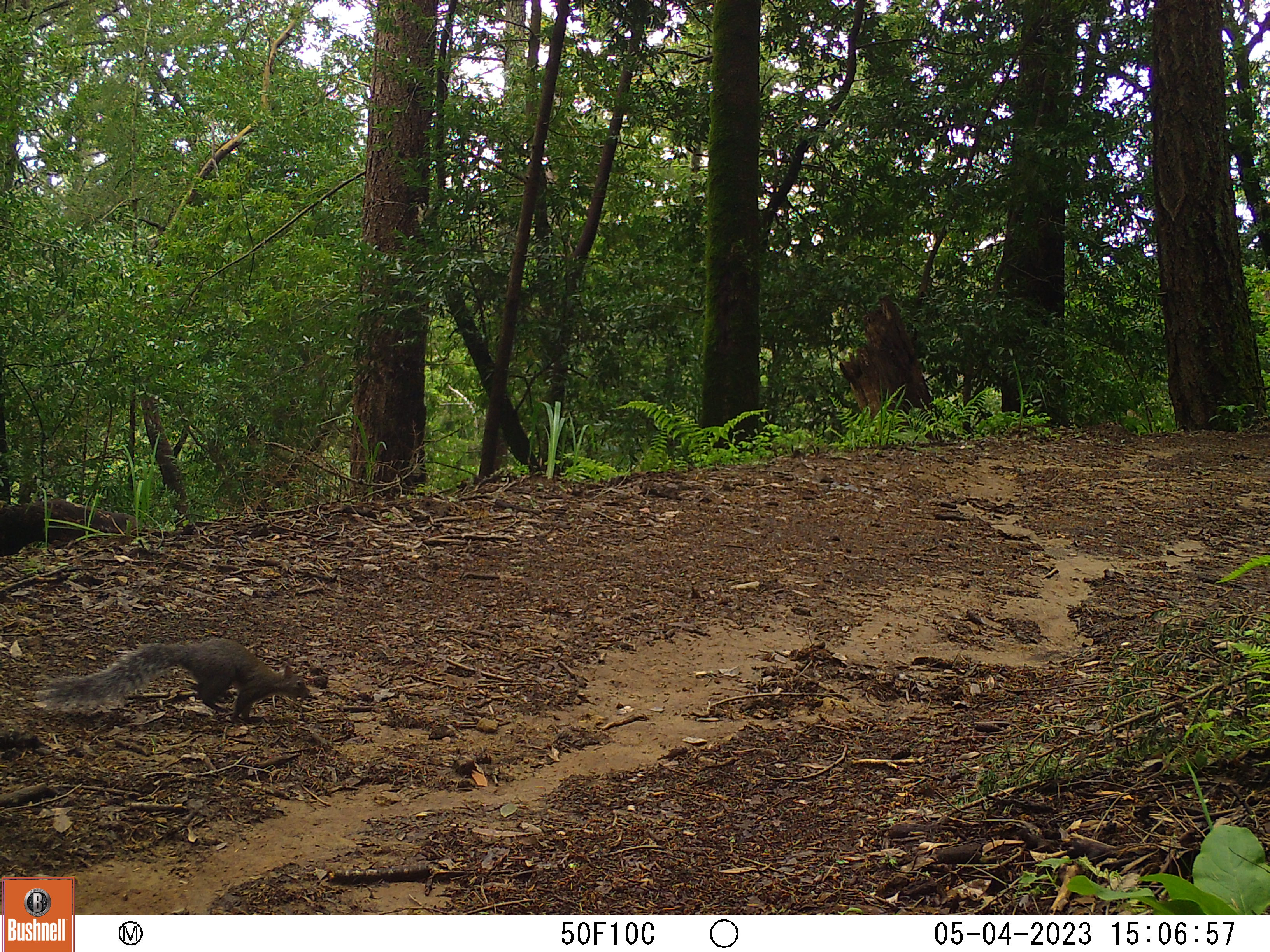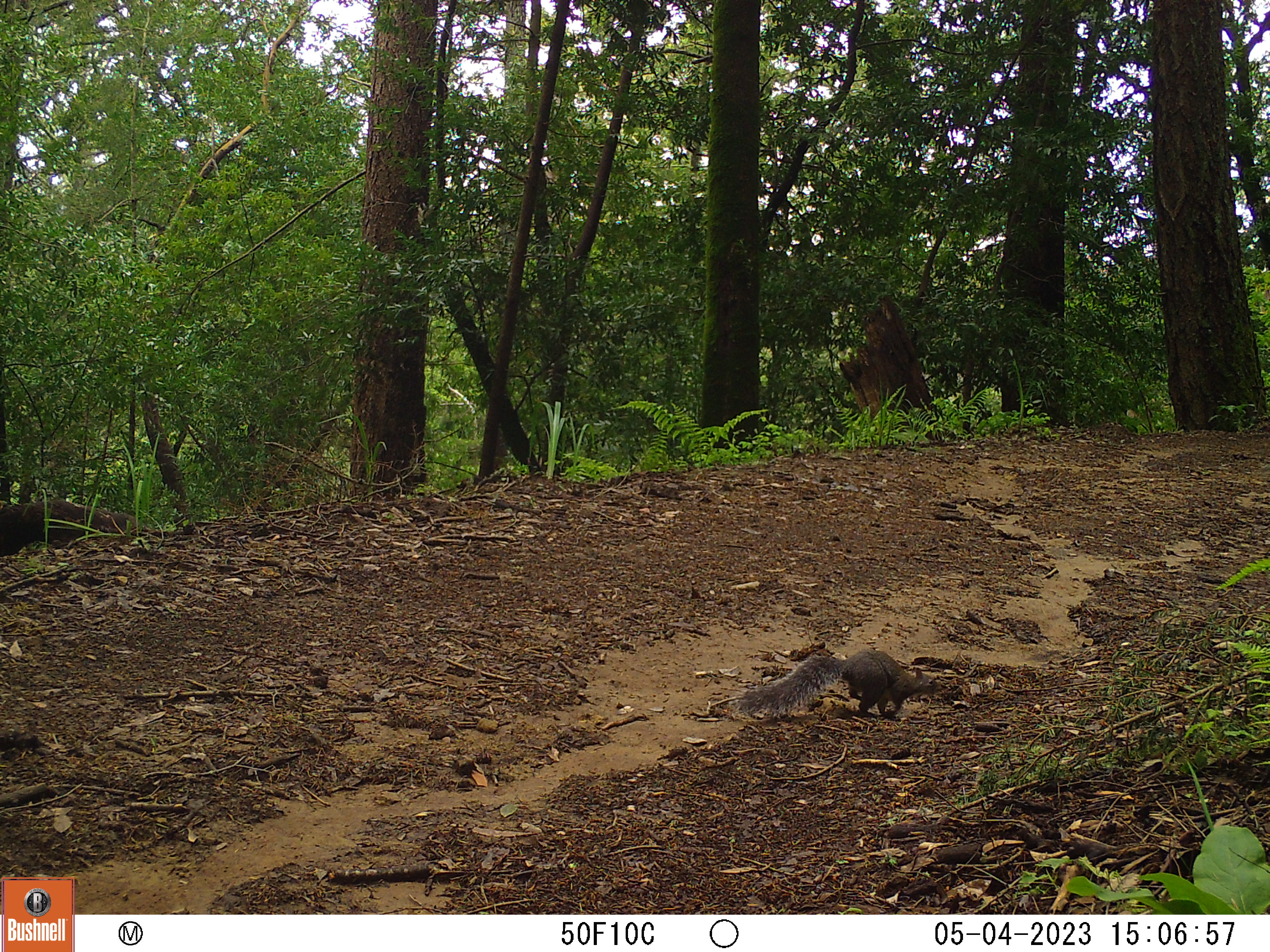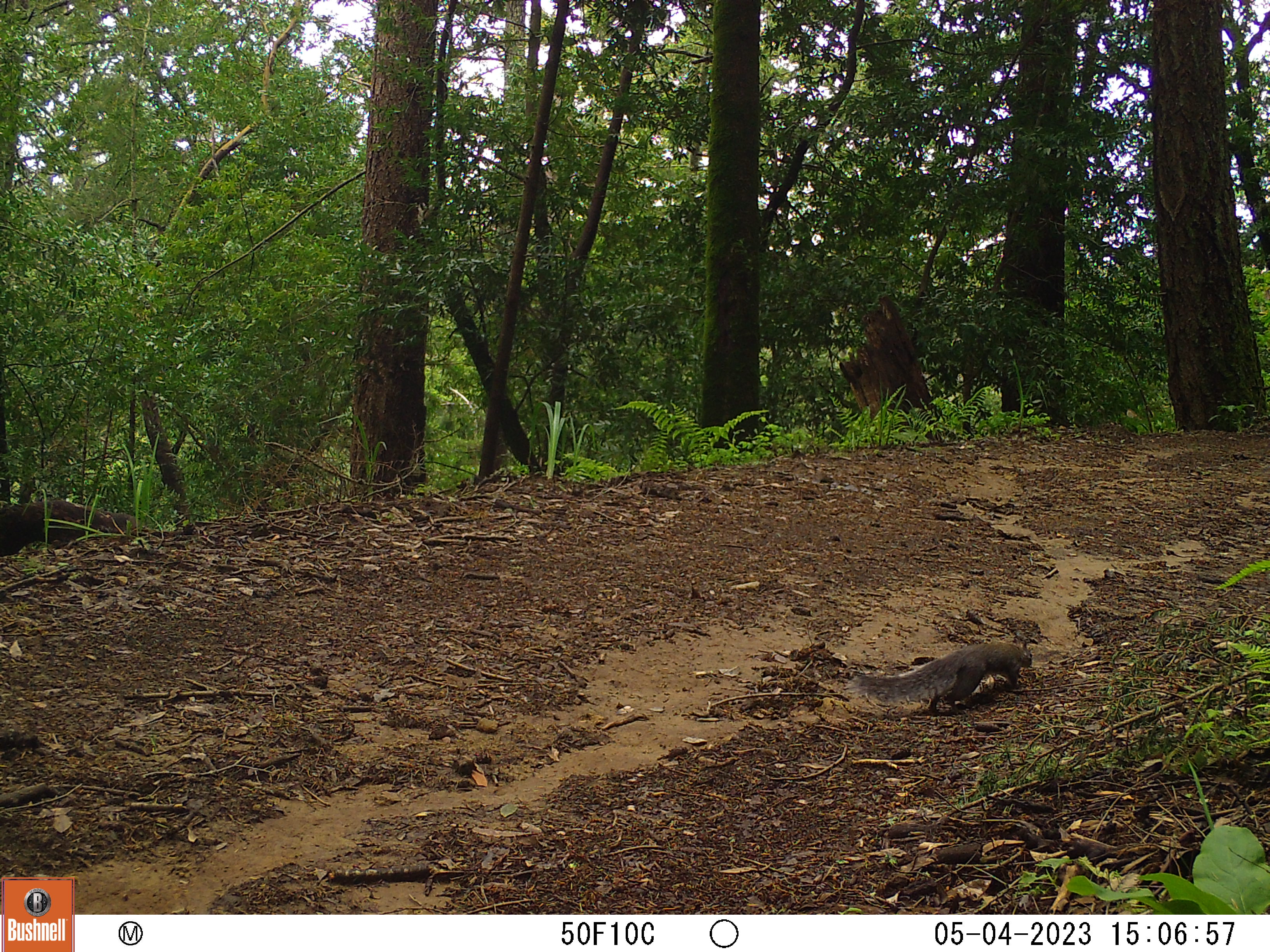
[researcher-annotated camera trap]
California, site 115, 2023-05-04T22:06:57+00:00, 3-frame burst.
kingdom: Animalia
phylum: Chordata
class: Mammalia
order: Rodentia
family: Sciuridae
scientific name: Sciuridae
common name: squirrel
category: unknown squirrel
Unknown squirrel (squirrel) (Sciuridae).